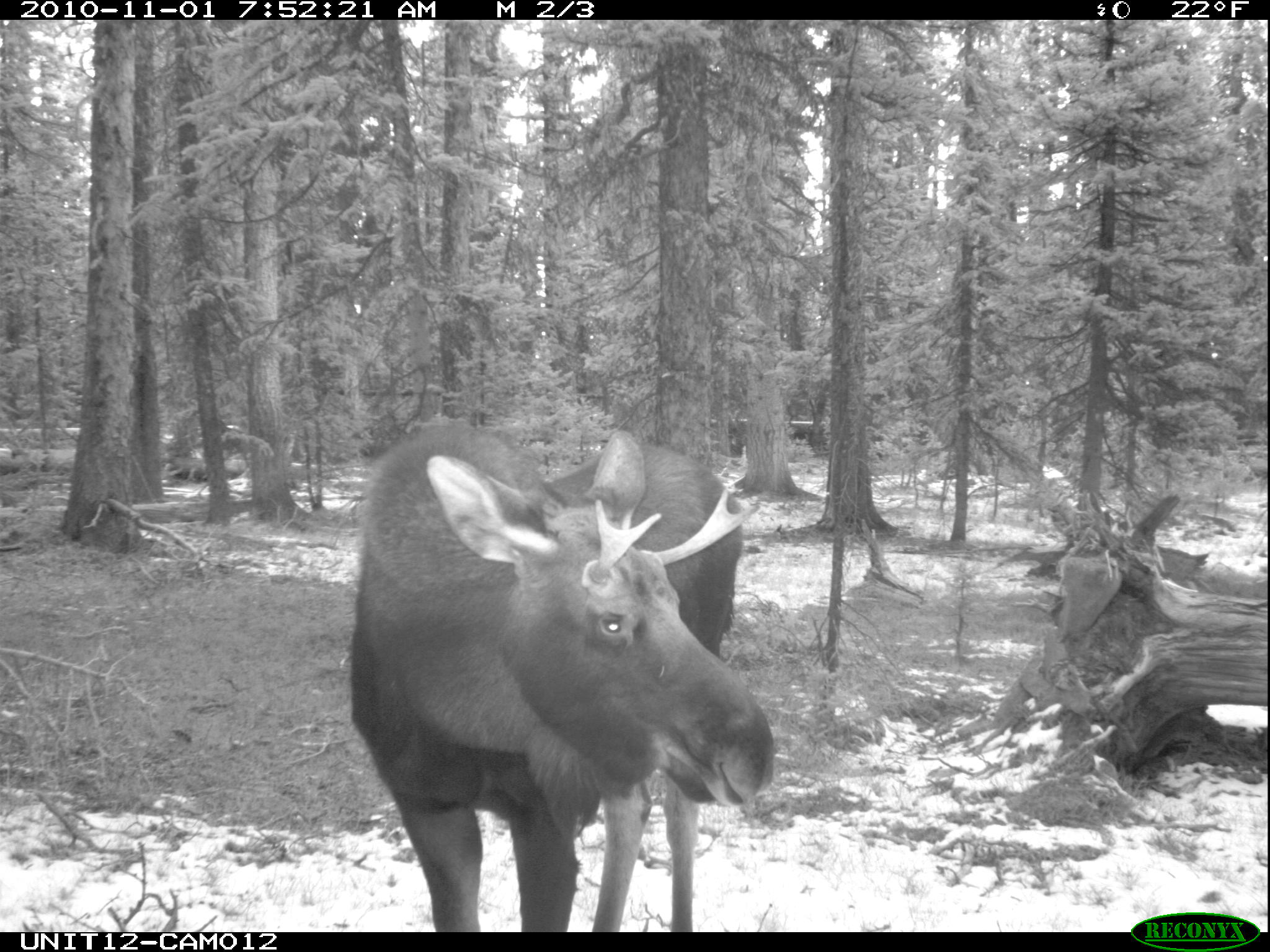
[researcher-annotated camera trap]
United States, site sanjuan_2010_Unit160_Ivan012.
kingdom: Animalia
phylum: Chordata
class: Mammalia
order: Artiodactyla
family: Cervidae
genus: Alces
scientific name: Alces alces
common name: moose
Alces alces (moose).